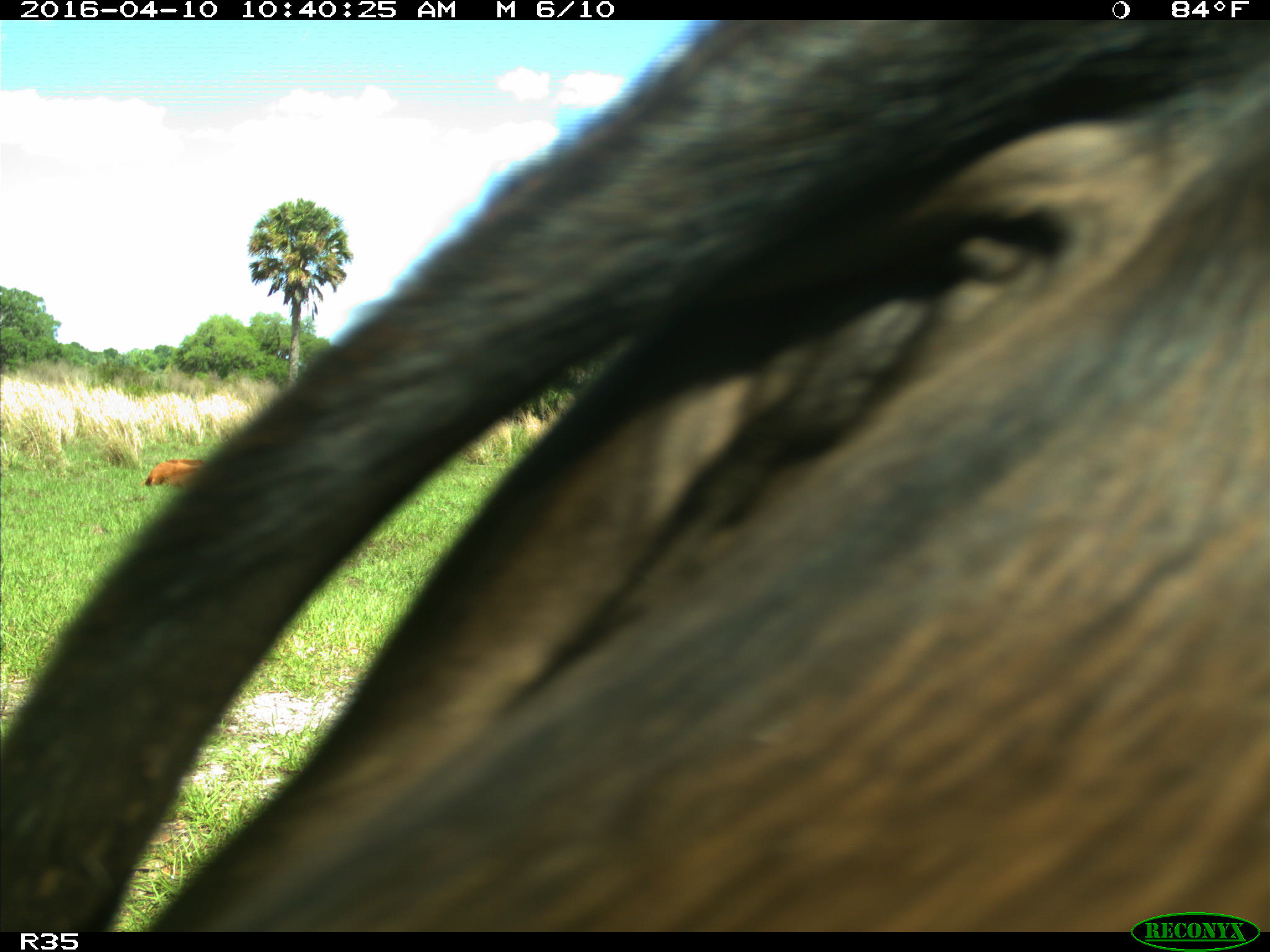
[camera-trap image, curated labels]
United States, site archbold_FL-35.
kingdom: Animalia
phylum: Chordata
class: Mammalia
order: Artiodactyla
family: Bovidae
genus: Bos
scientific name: Bos taurus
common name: domestic cow